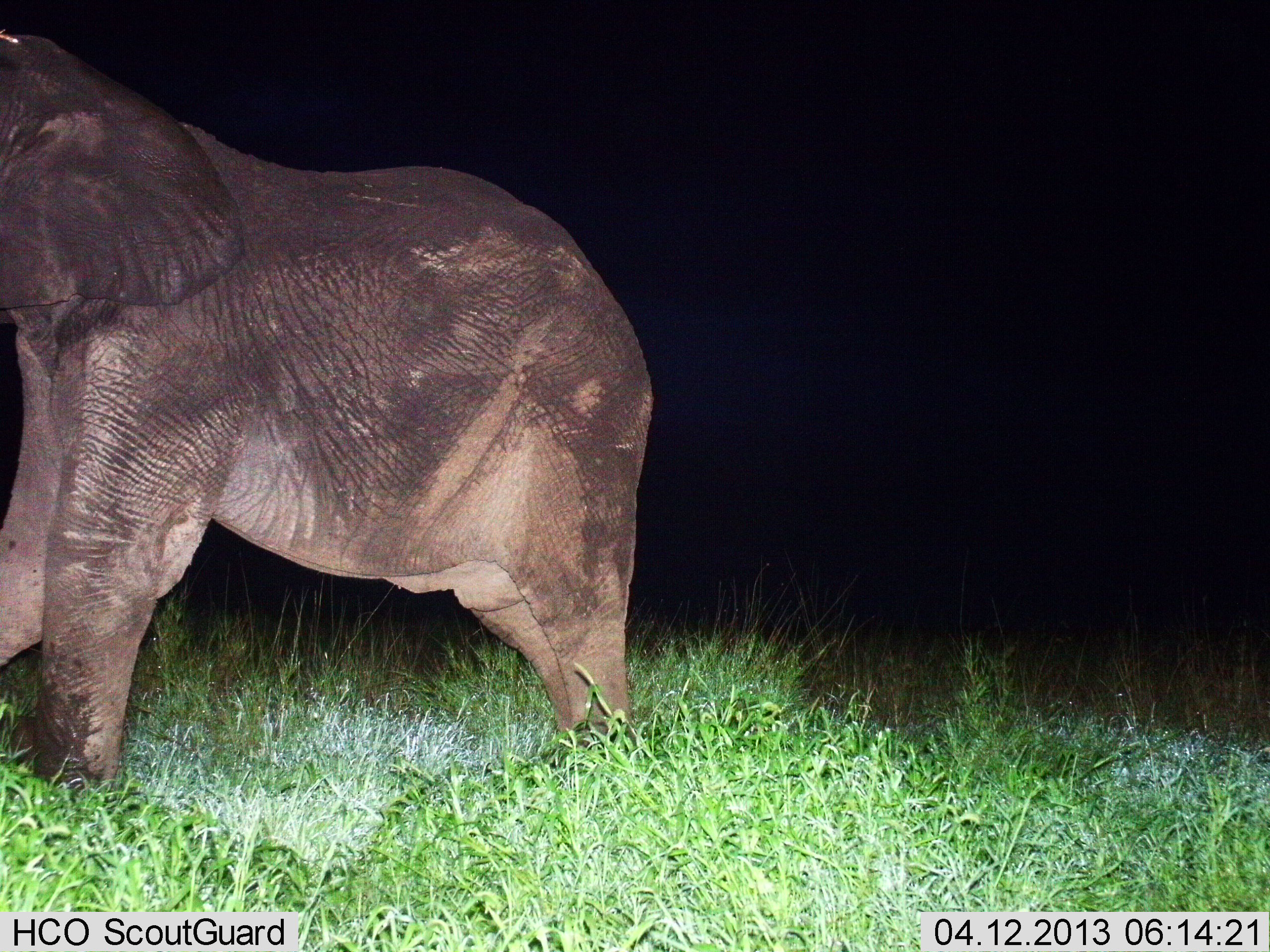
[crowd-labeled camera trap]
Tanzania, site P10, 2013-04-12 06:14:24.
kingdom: Animalia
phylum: Chordata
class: Mammalia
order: Proboscidea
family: Elephantidae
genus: Loxodonta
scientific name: Loxodonta africana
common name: african bush elephant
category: elephant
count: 1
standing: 85%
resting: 0%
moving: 11%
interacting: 0%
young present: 4%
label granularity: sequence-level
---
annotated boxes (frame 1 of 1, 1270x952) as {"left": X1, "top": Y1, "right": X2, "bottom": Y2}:
animal: {"left": 0, "top": 32, "right": 653, "bottom": 804}